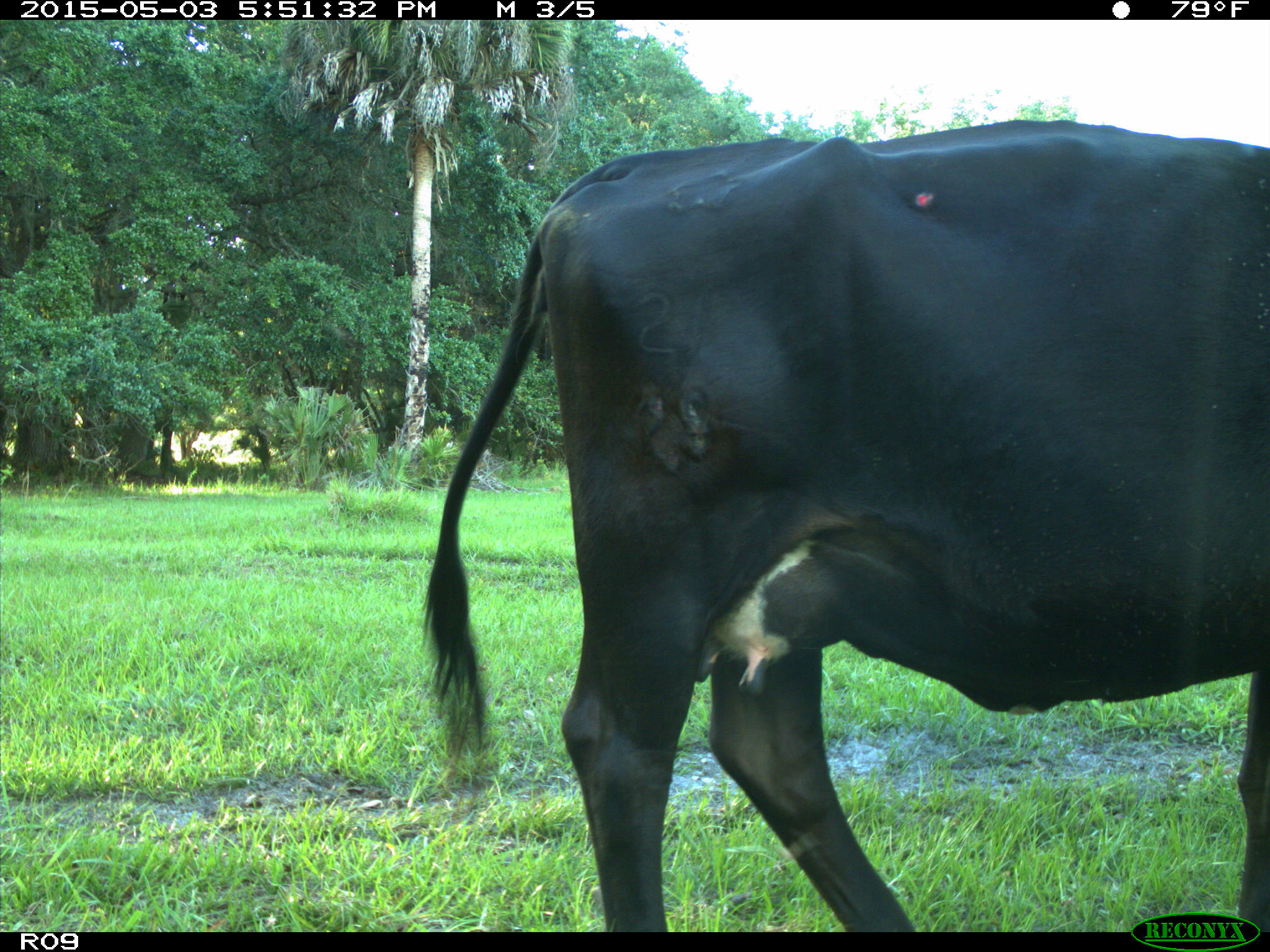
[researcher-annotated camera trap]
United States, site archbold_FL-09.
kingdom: Animalia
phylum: Chordata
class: Mammalia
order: Artiodactyla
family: Bovidae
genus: Bos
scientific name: Bos taurus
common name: domestic cow